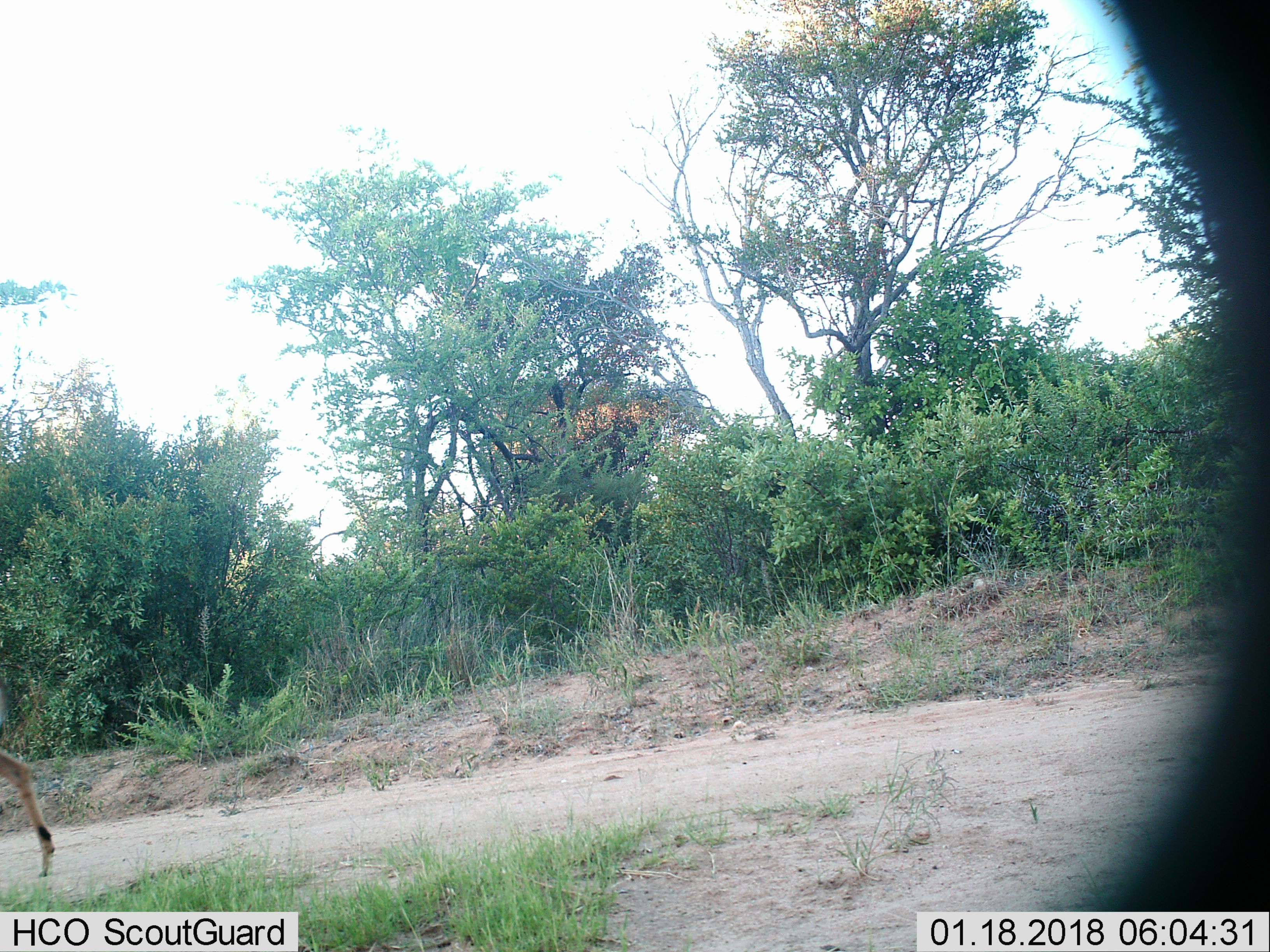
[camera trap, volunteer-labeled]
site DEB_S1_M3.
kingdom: Animalia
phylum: Chordata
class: Mammalia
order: Artiodactyla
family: Bovidae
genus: Aepyceros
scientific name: Aepyceros melampus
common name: impala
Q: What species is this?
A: Impala (Aepyceros melampus).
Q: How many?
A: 1.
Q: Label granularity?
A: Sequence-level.